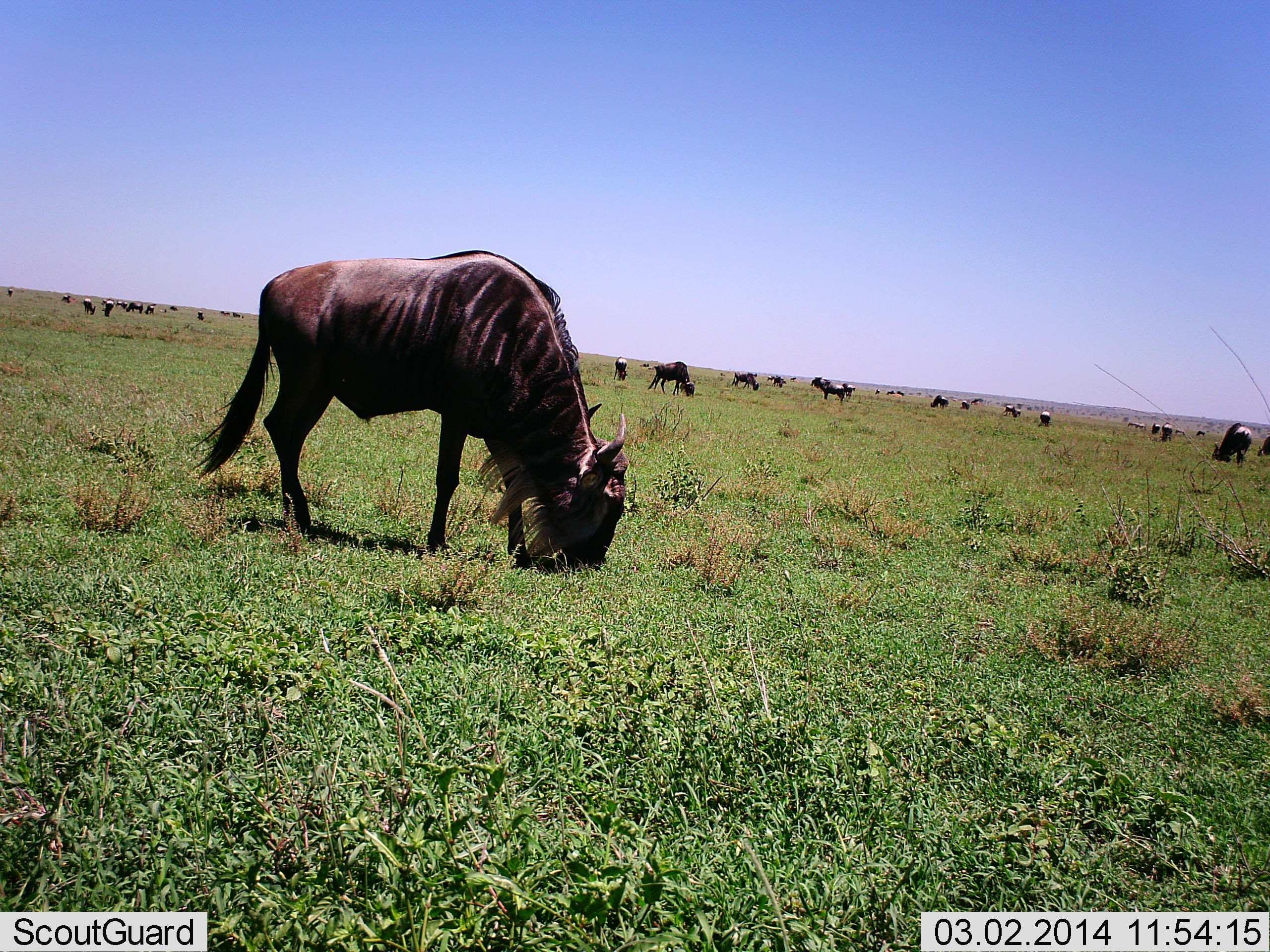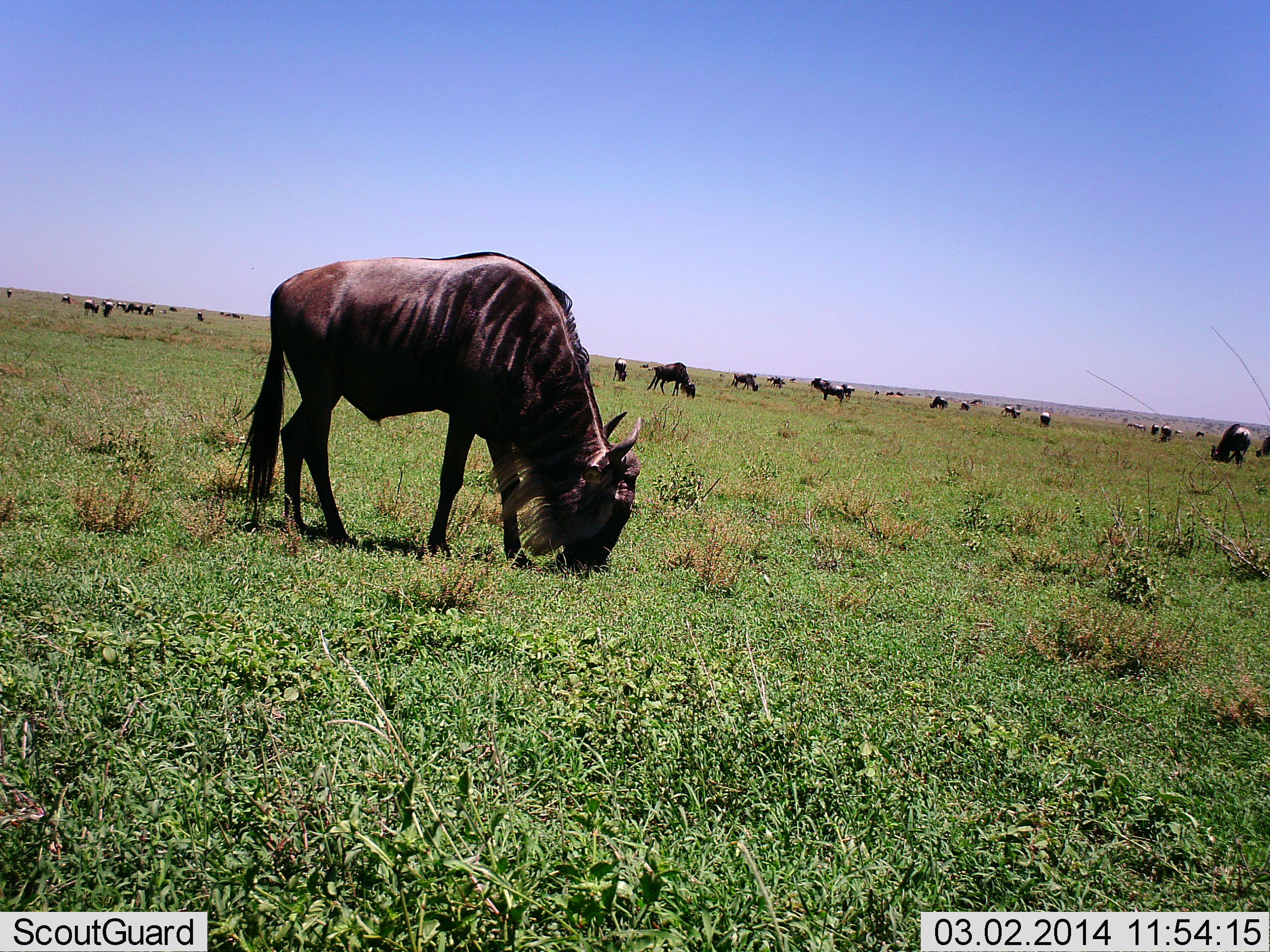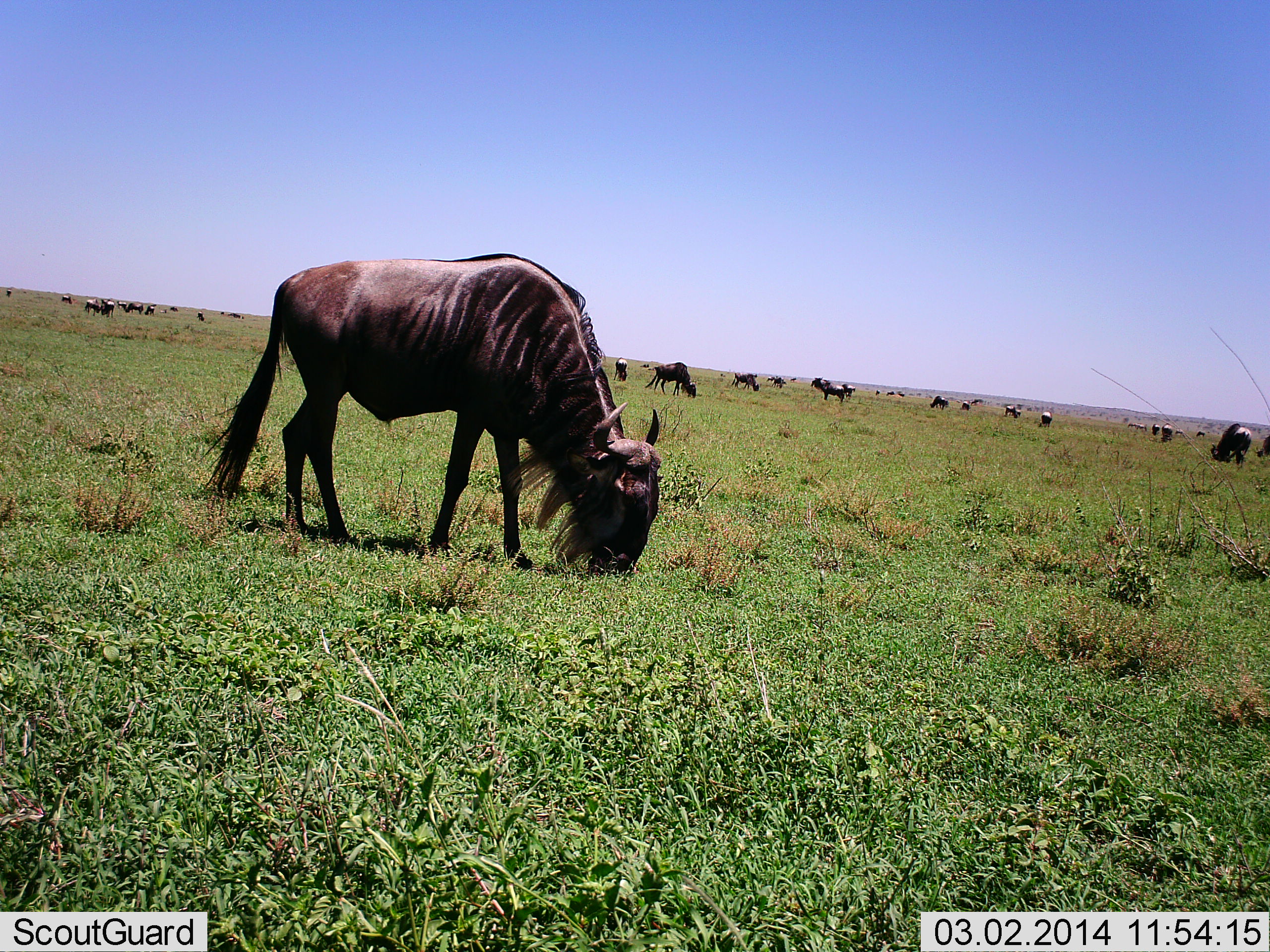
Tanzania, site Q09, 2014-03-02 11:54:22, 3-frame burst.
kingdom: Animalia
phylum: Chordata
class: Mammalia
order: Artiodactyla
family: Bovidae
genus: Connochaetes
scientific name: Connochaetes taurinus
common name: blue wildebeest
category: wildebeest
Wildebeest (blue wildebeest) (Connochaetes taurinus), count 11-50. Behavior (volunteer vote fractions): standing 70%, resting 0%, moving 20%, interacting 10%. Young present (vote fraction): 0%. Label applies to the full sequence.